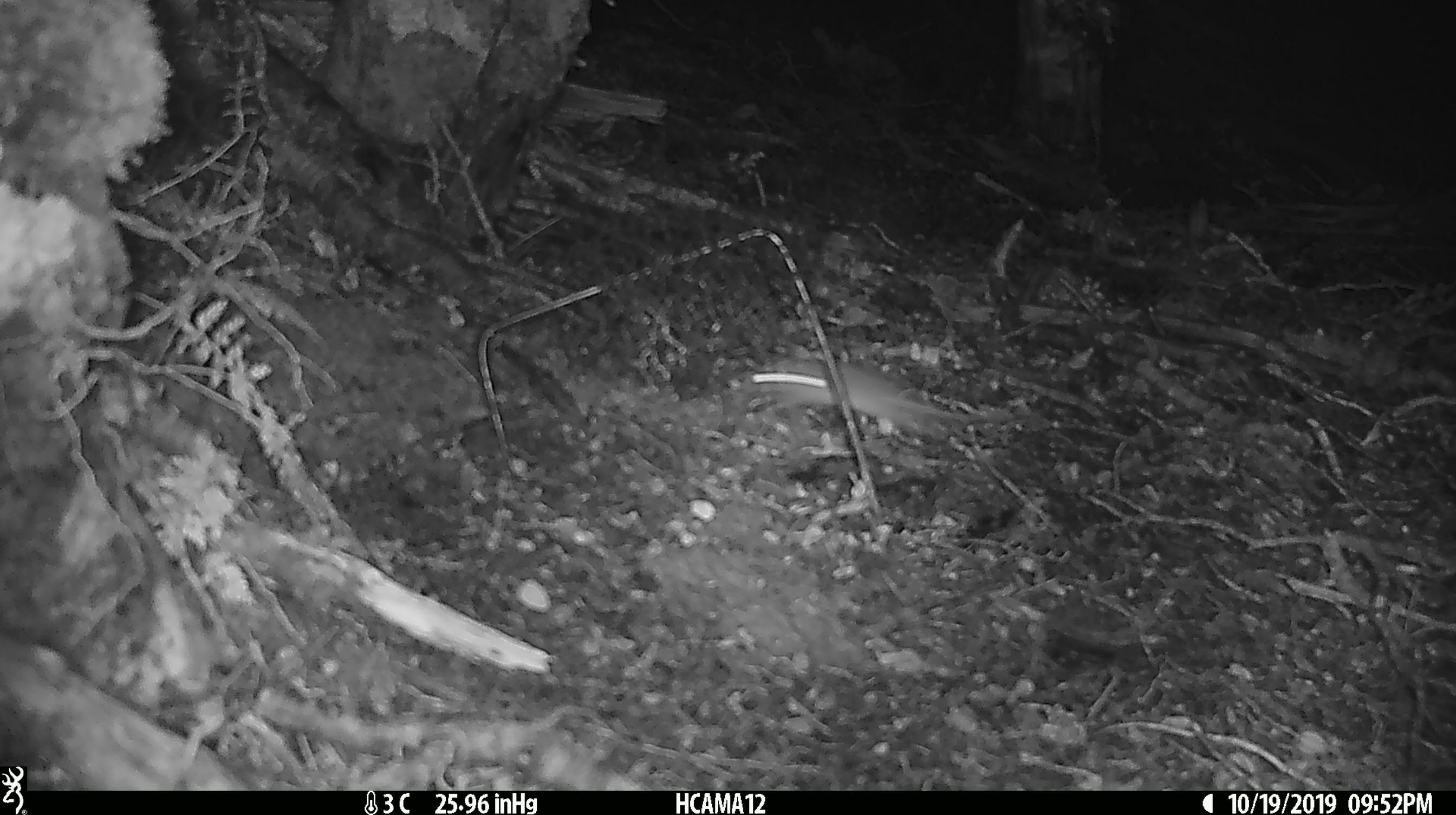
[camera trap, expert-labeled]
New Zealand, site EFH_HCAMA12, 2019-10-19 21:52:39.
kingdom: Animalia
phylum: Chordata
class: Mammalia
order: Rodentia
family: Muridae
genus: Mus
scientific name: Mus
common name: mouse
Mouse (Mus).